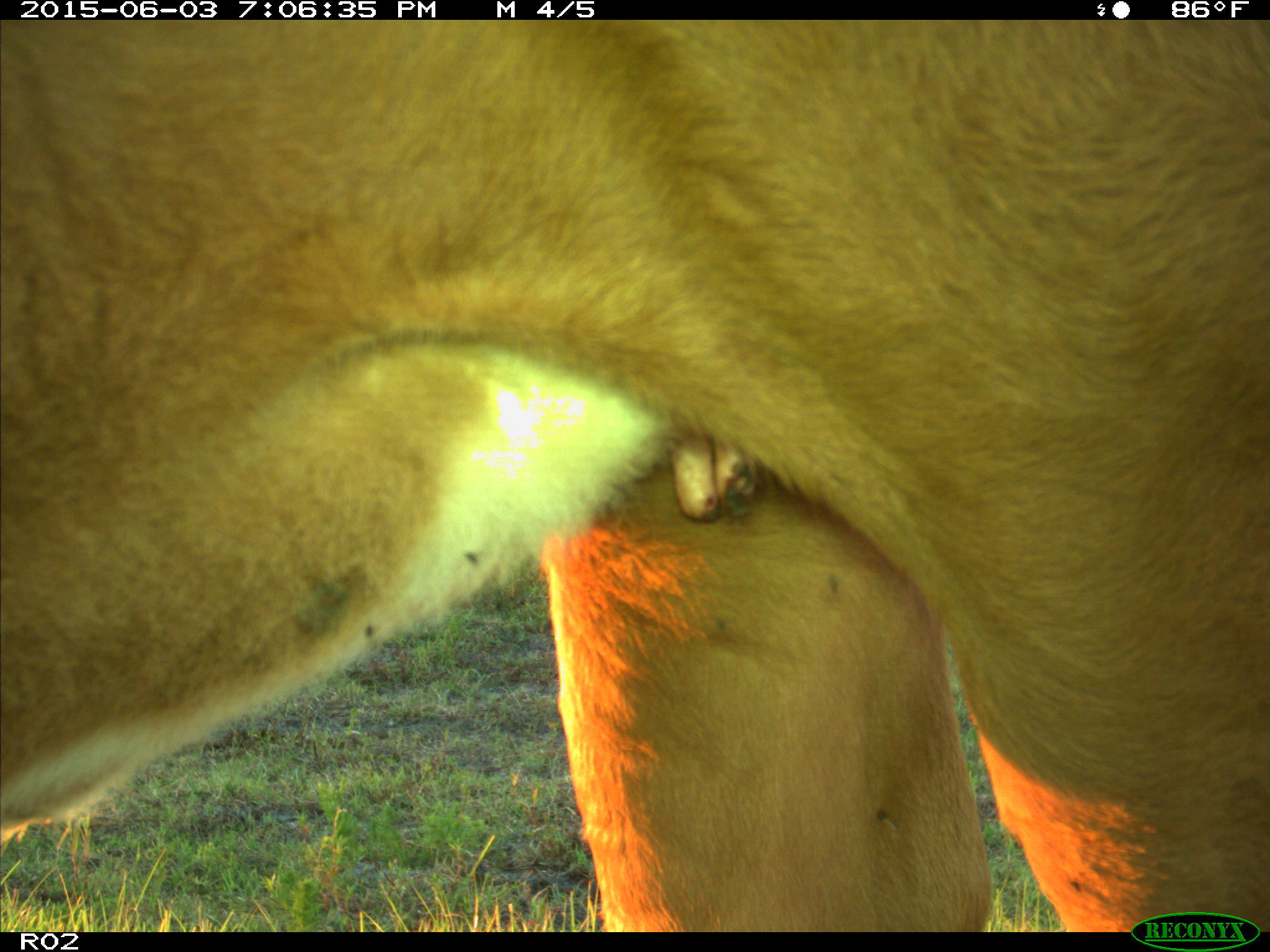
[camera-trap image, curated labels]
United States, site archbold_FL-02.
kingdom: Animalia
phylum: Chordata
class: Mammalia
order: Artiodactyla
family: Bovidae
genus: Bos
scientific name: Bos taurus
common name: domestic cow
Bos taurus (domestic cow).